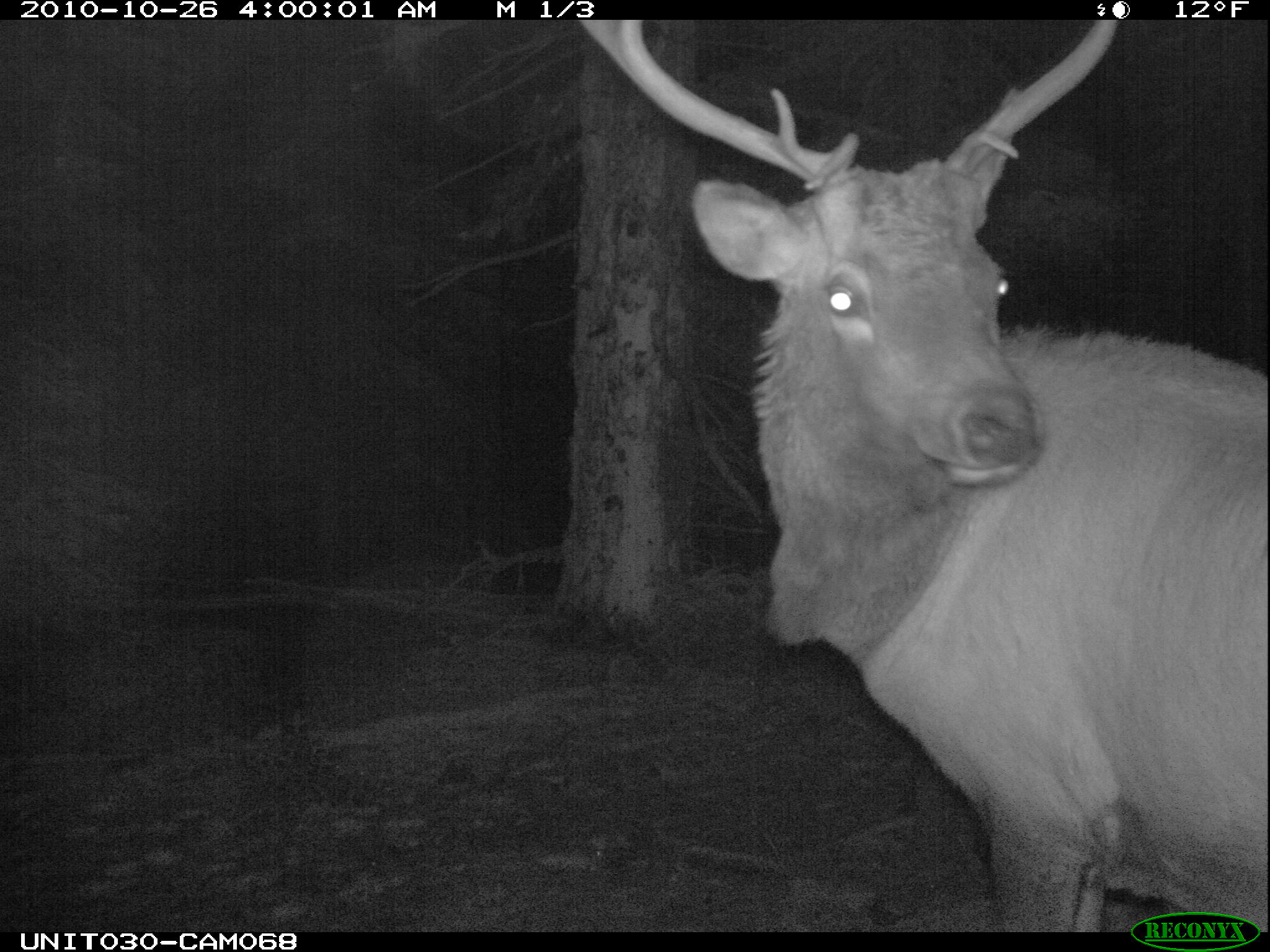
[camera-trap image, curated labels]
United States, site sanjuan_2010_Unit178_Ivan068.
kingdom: Animalia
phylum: Chordata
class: Mammalia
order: Artiodactyla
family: Cervidae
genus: Cervus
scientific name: Cervus elaphus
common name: red deer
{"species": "Cervus elaphus (red deer)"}